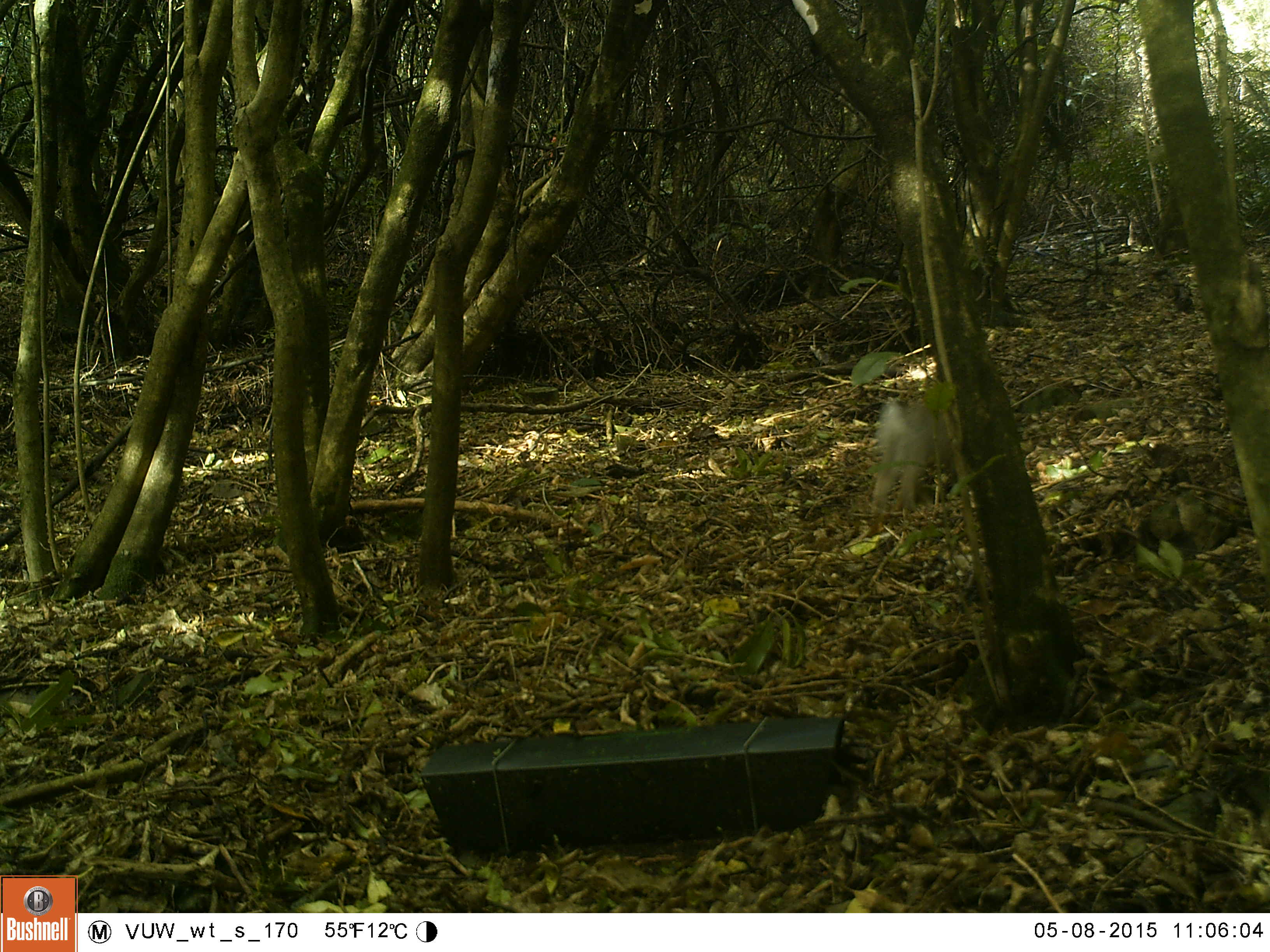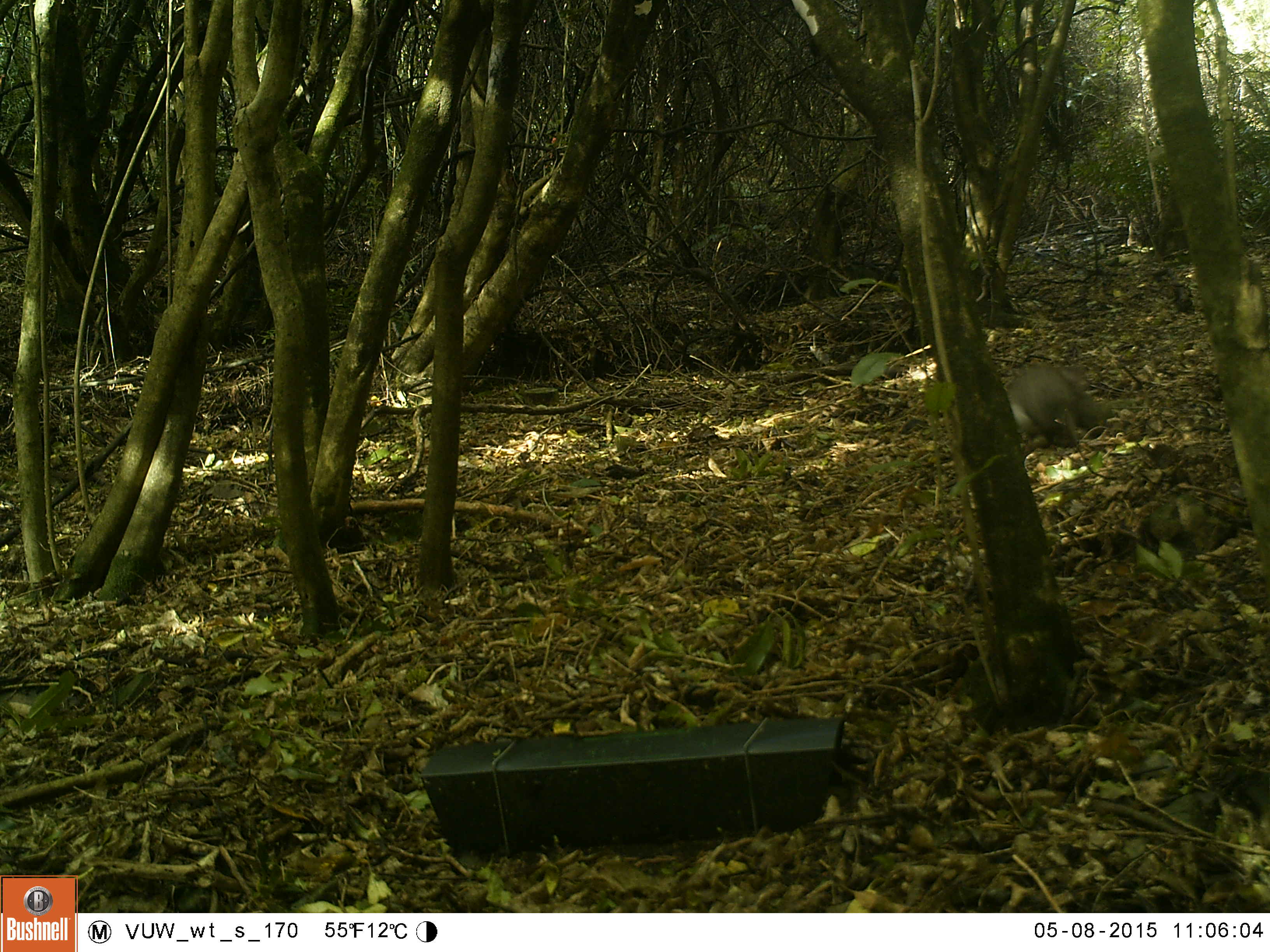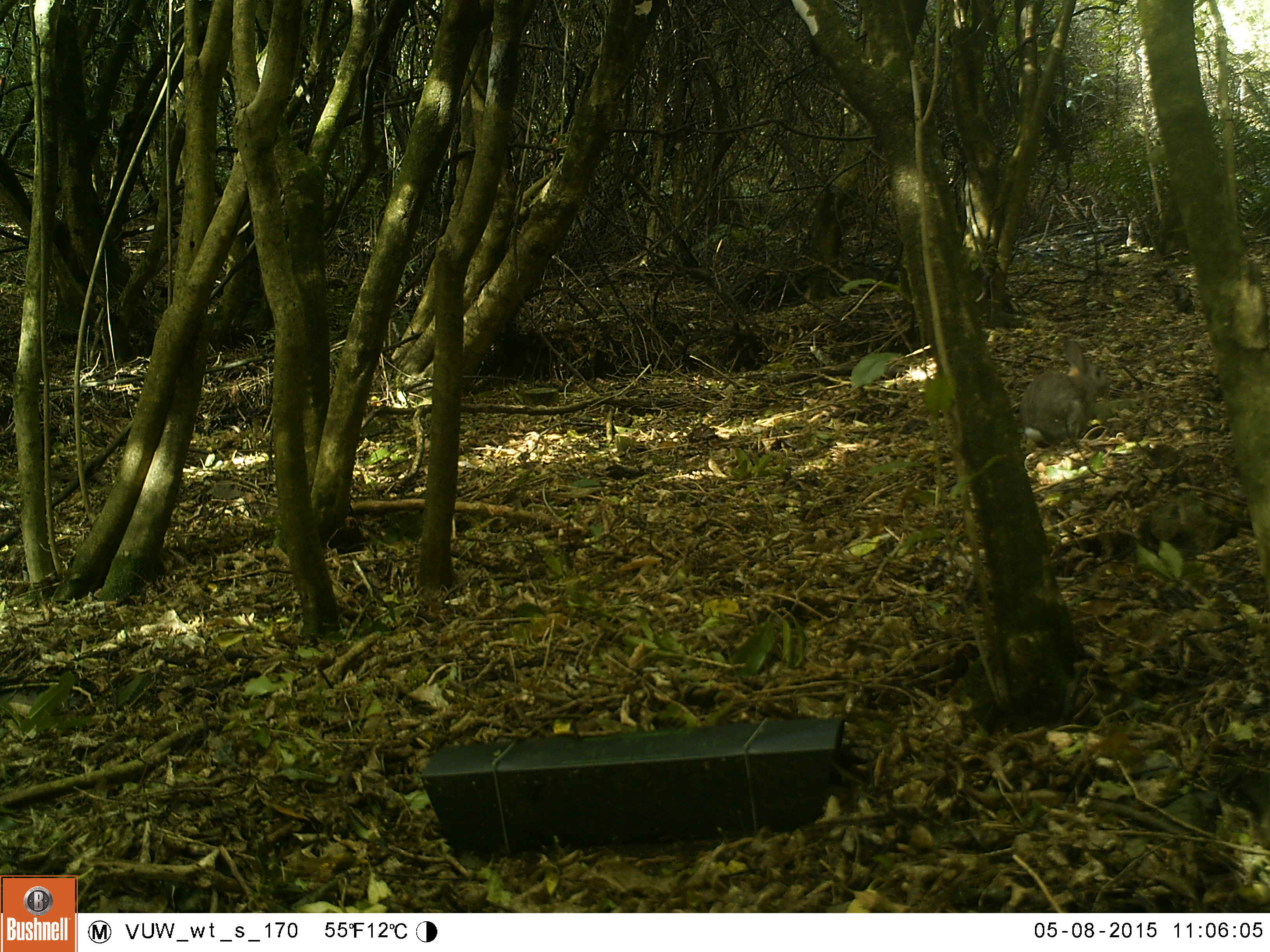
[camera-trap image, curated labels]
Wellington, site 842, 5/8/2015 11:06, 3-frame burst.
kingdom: Animalia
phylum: Chordata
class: Mammalia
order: Lagomorpha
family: Leporidae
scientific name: Leporidae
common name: rabbit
Rabbit (Leporidae).